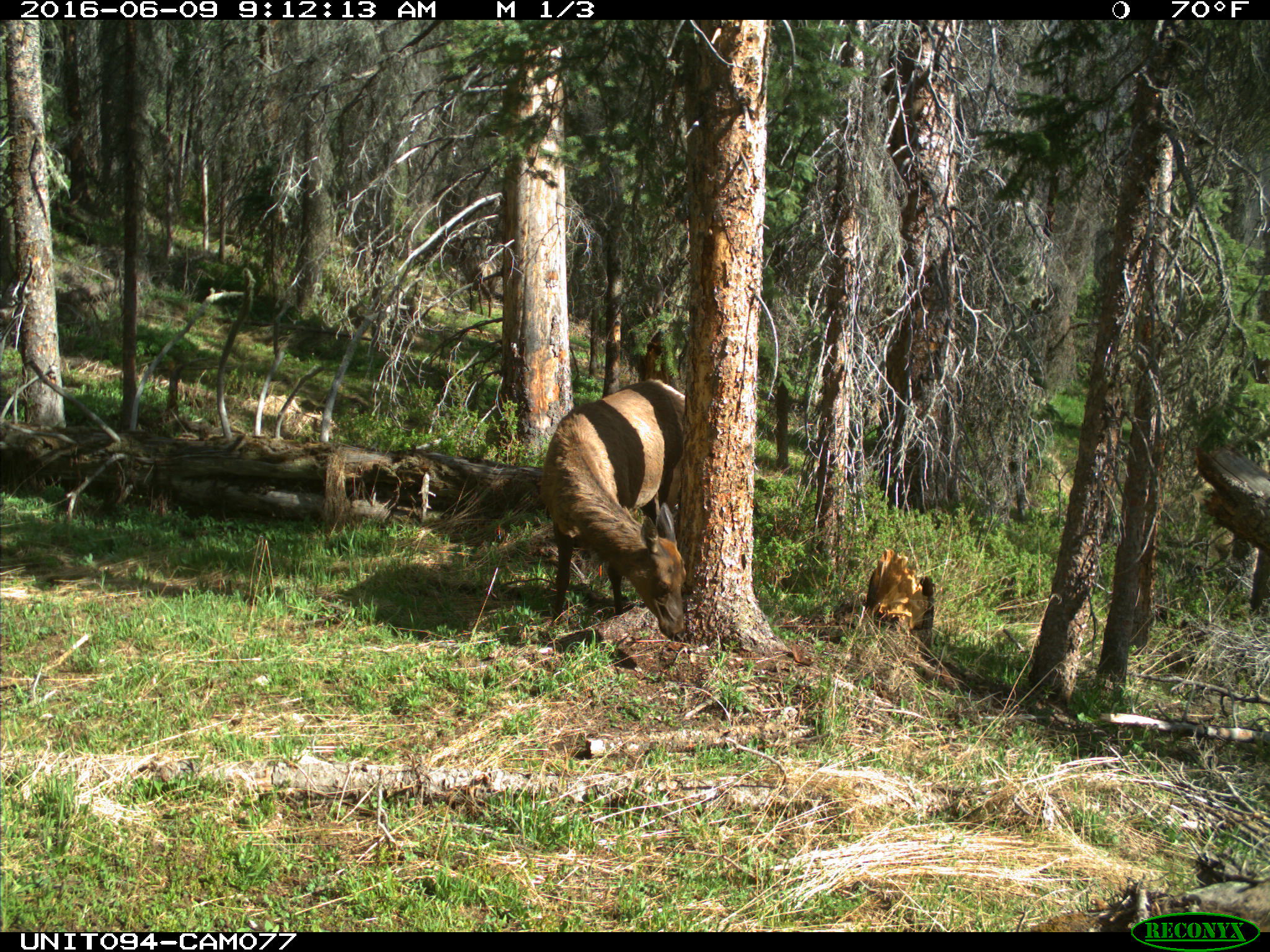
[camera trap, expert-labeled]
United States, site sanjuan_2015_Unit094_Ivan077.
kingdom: Animalia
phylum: Chordata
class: Mammalia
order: Artiodactyla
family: Cervidae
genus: Cervus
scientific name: Cervus elaphus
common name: red deer